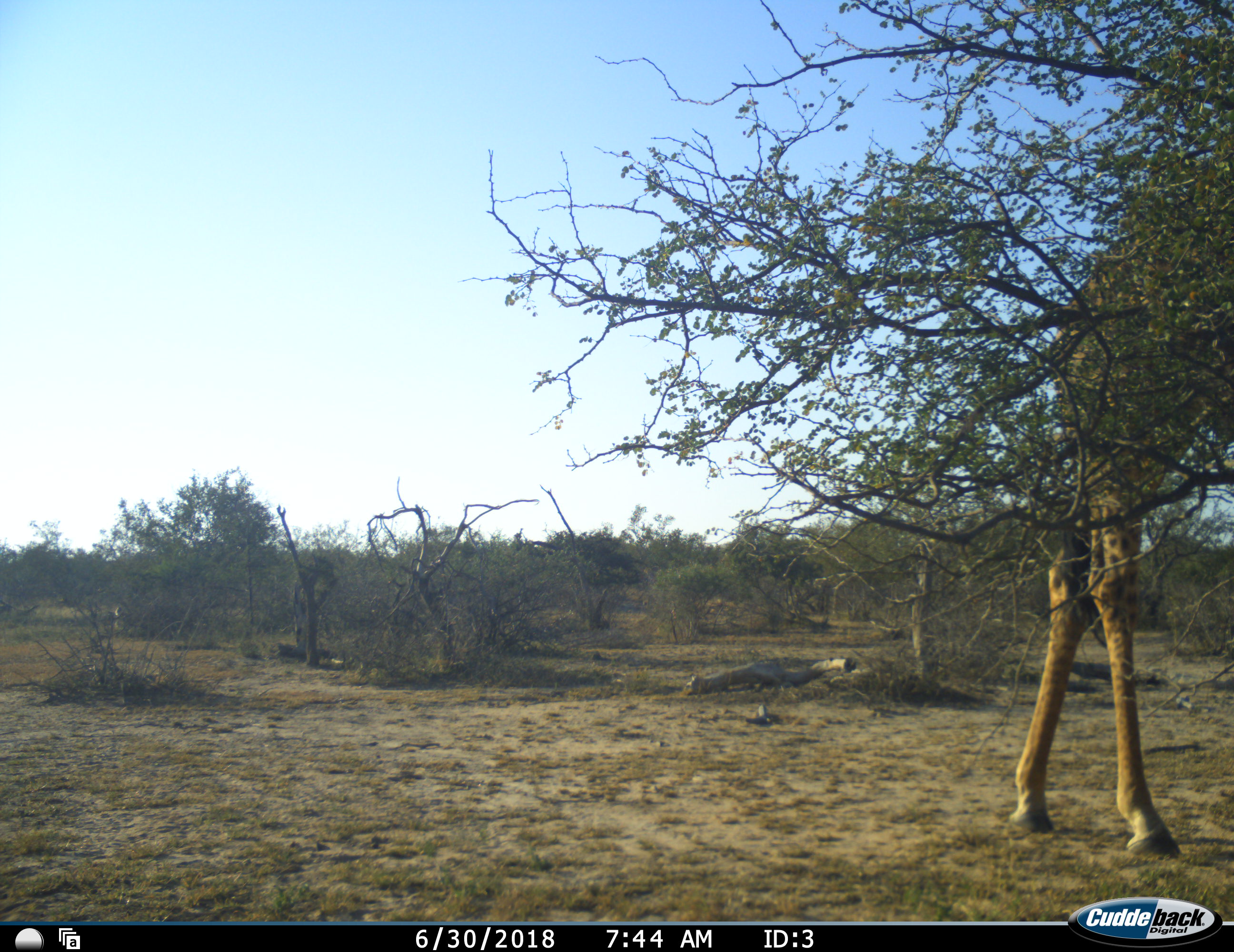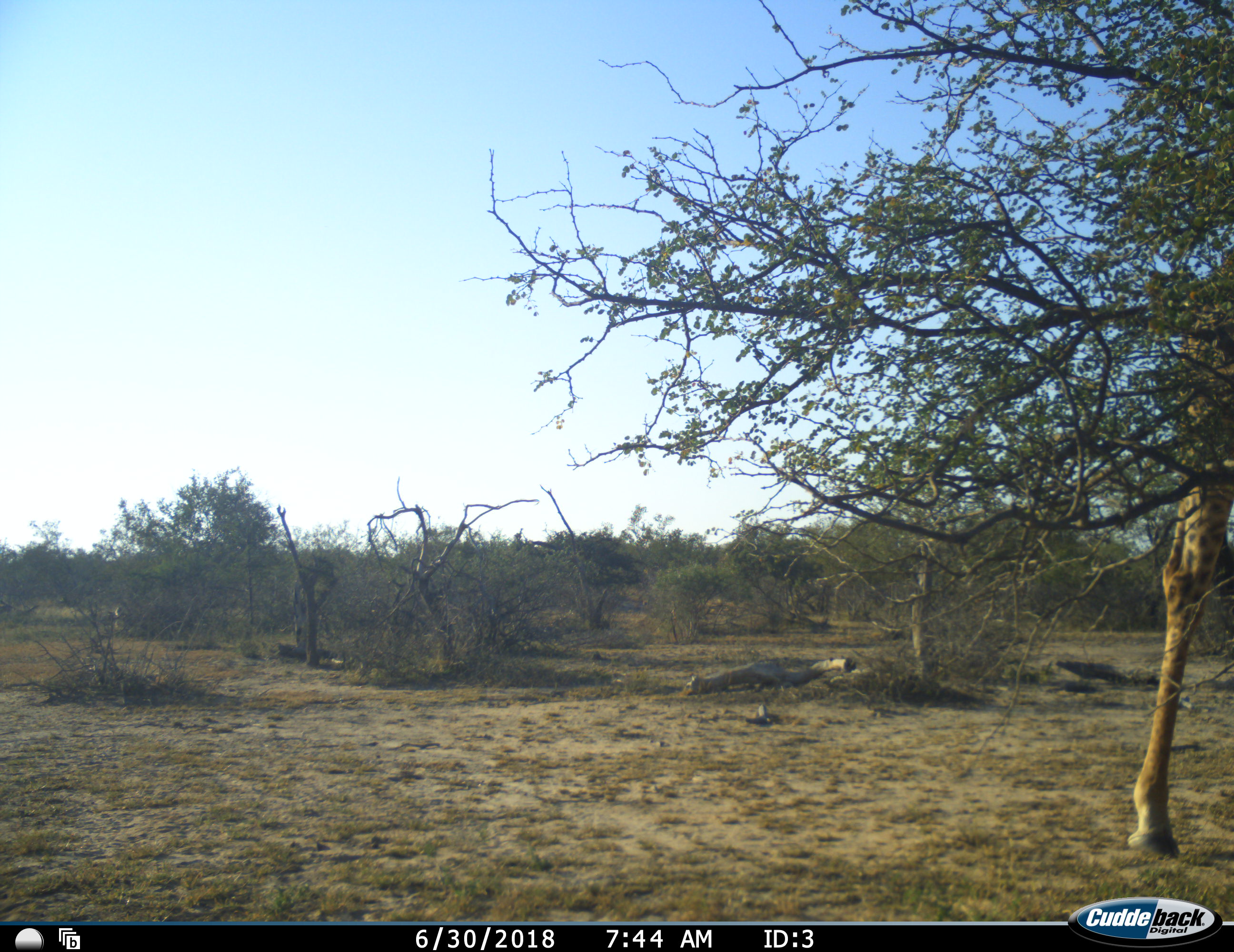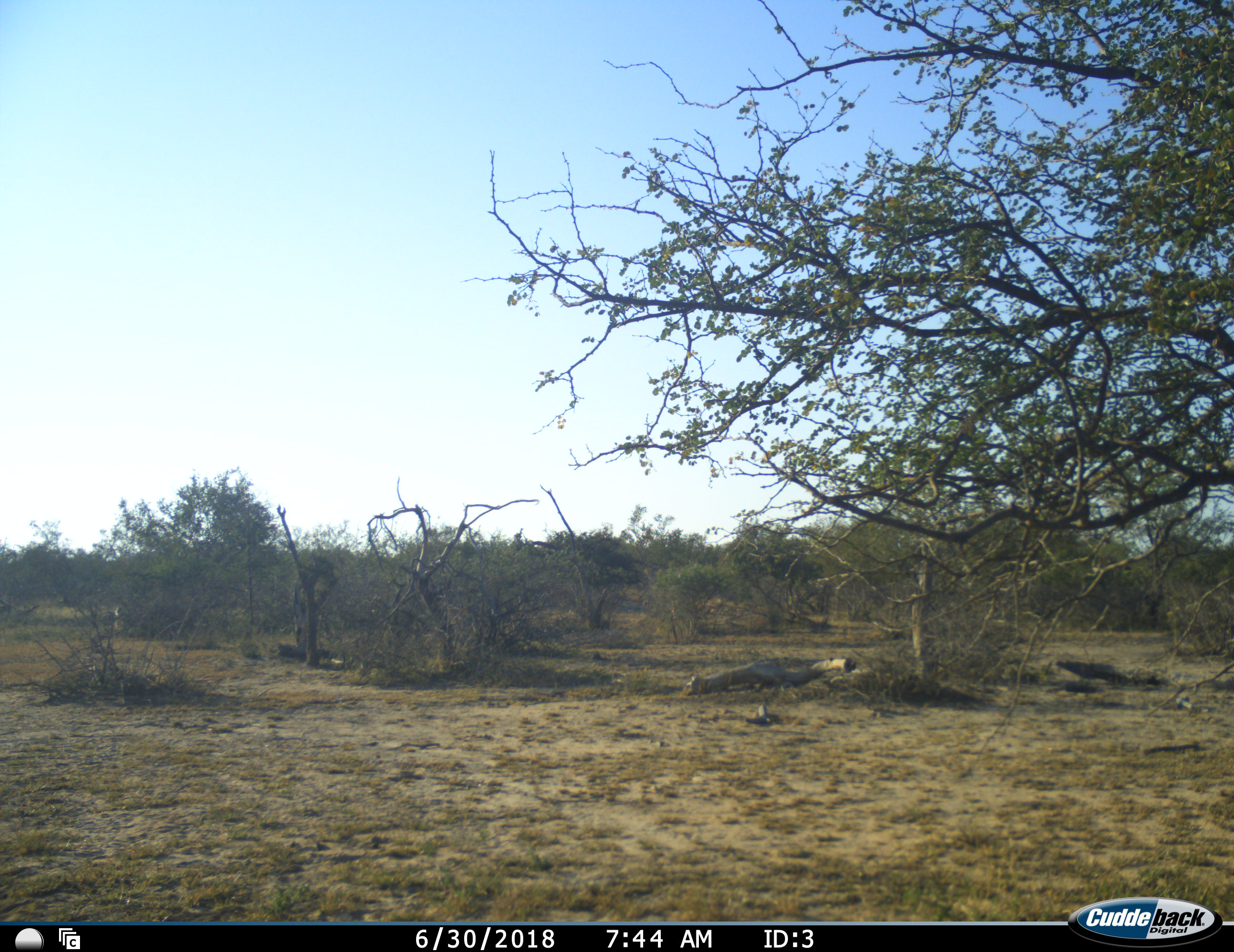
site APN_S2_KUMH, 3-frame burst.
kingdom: Animalia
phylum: Chordata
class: Mammalia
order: Artiodactyla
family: Giraffidae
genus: Giraffa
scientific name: Giraffa camelopardalis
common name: giraffe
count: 1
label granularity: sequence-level